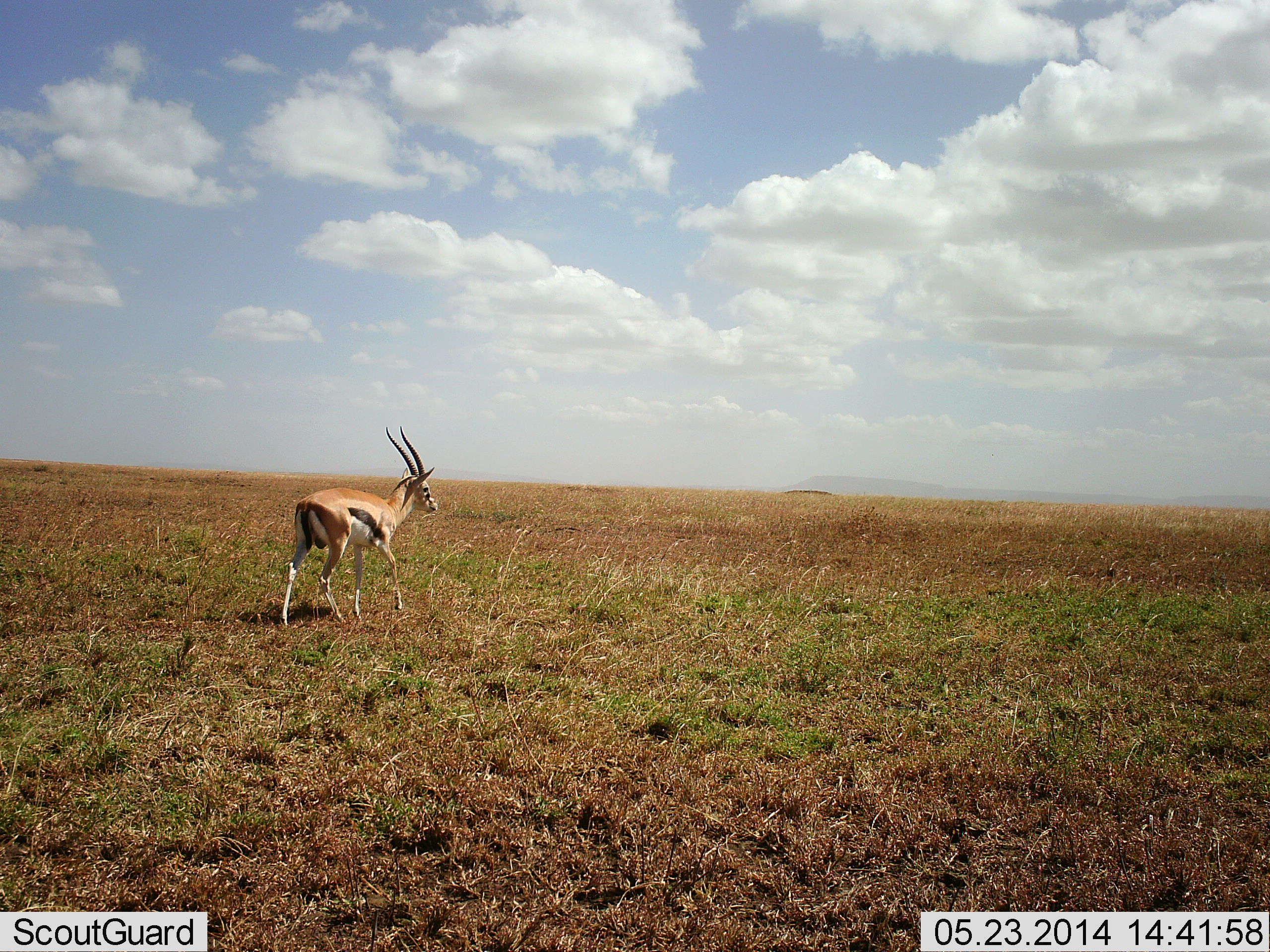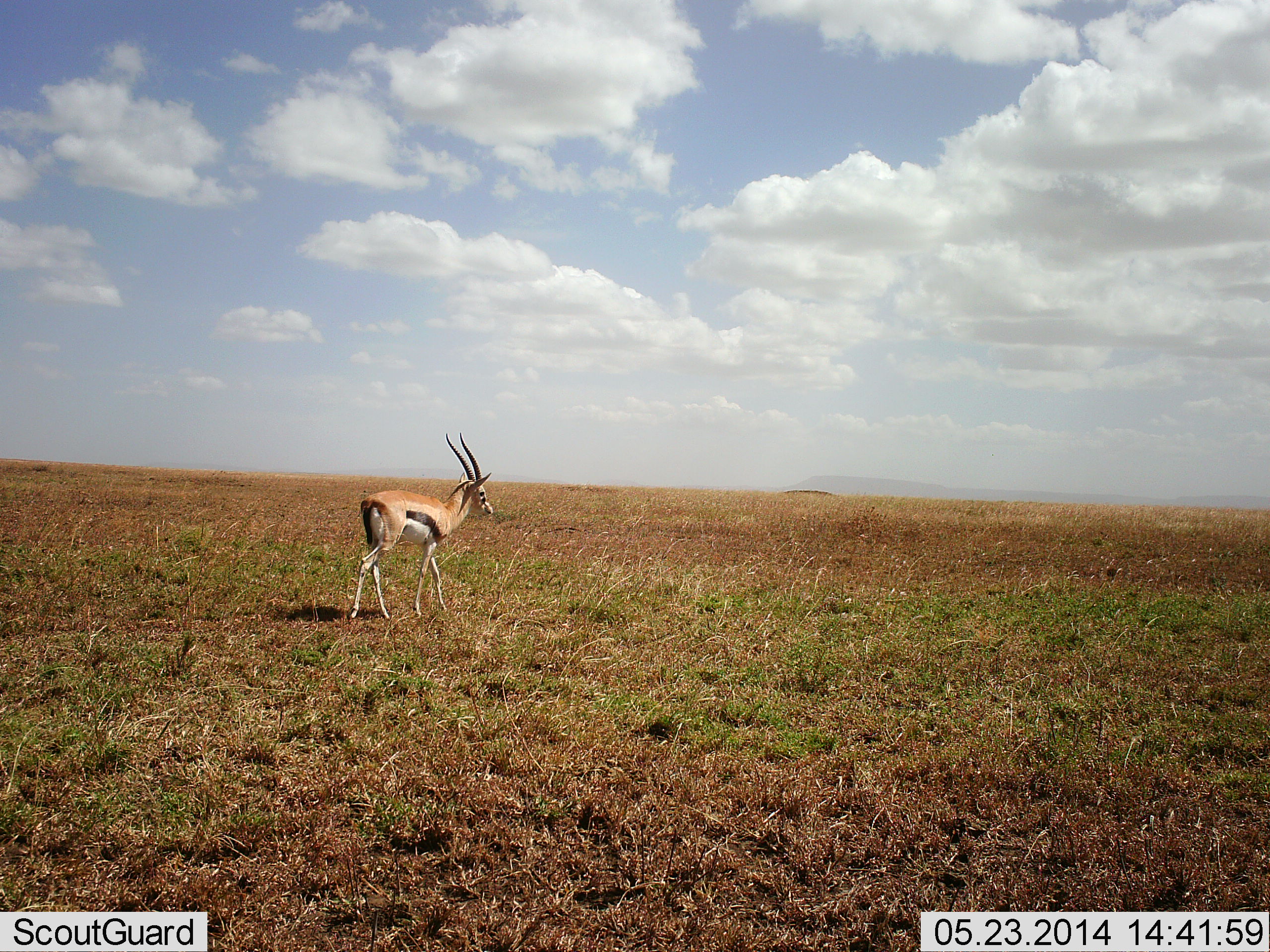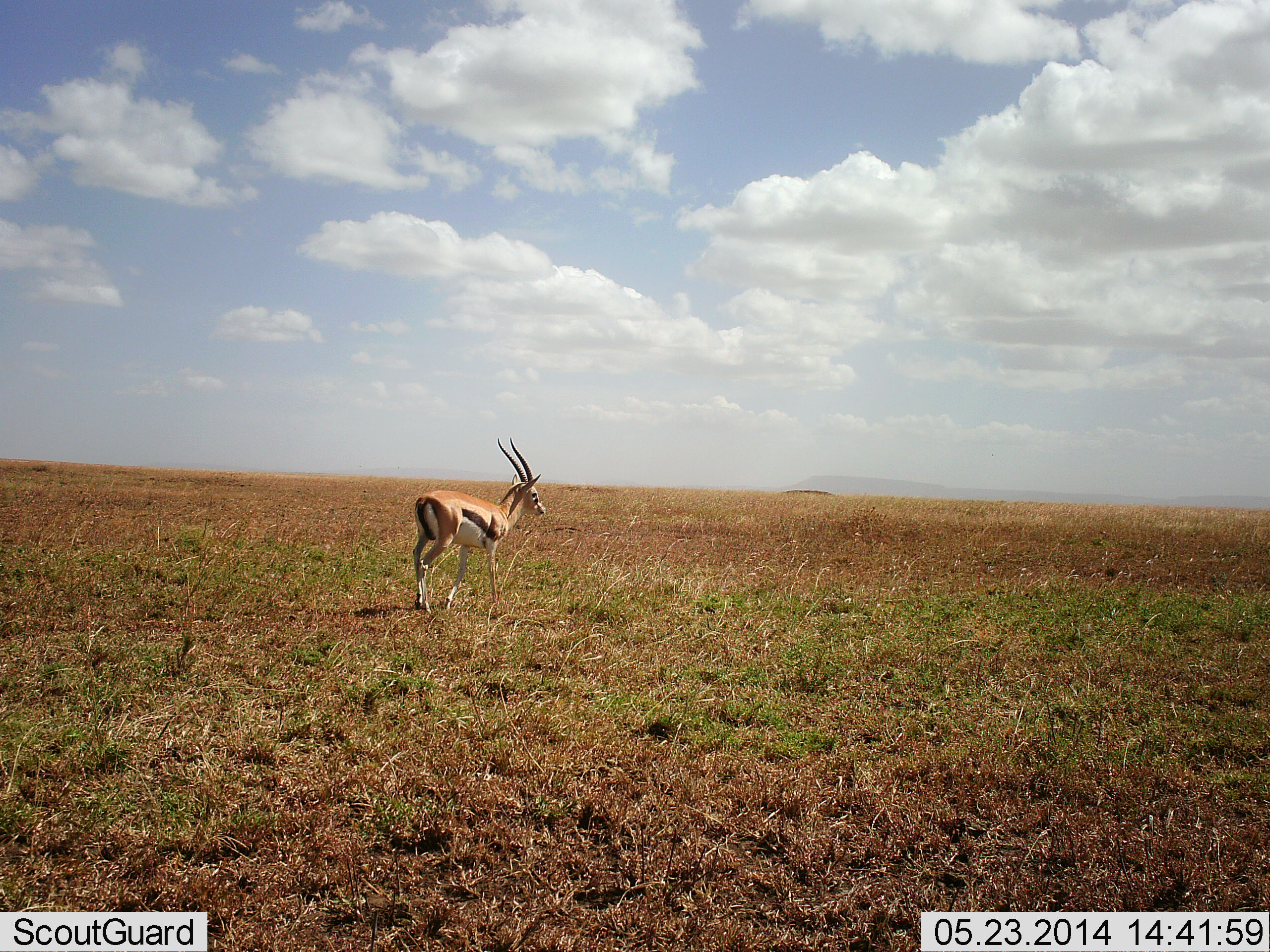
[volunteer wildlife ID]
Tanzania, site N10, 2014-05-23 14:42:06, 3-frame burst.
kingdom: Animalia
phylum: Chordata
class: Mammalia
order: Artiodactyla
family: Bovidae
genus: Eudorcas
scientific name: Eudorcas thomsonii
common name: thomson's gazelle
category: gazellethomsons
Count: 1.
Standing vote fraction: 20%.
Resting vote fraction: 0%.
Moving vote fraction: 90%.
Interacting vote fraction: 0%.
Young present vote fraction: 0%.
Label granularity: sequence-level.